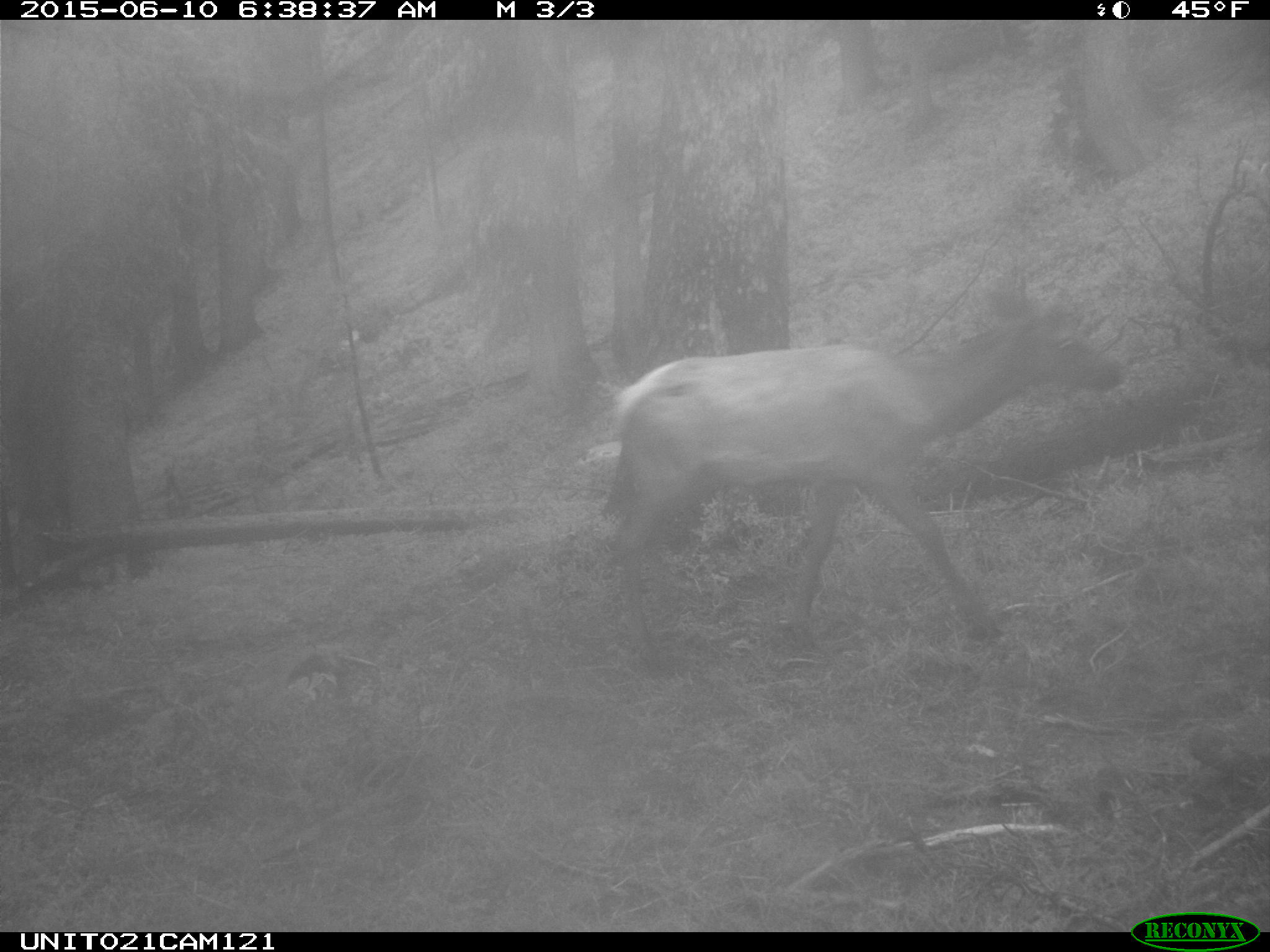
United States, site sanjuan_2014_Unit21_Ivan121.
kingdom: Animalia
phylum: Chordata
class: Mammalia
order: Artiodactyla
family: Cervidae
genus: Cervus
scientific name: Cervus elaphus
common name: red deer